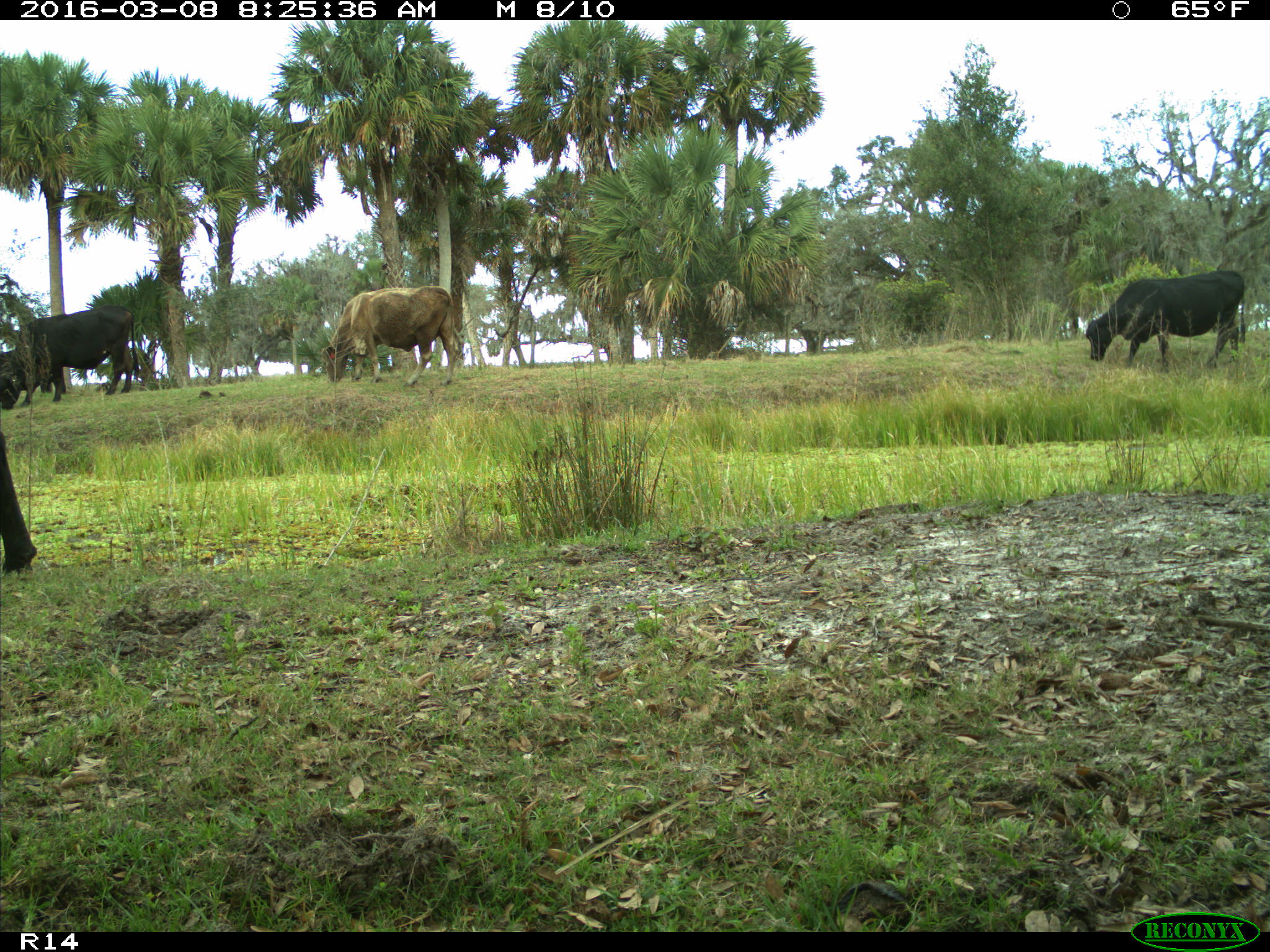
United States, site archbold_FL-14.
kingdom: Animalia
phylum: Chordata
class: Mammalia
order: Artiodactyla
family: Bovidae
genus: Bos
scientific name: Bos taurus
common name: domestic cow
Bos taurus (domestic cow).